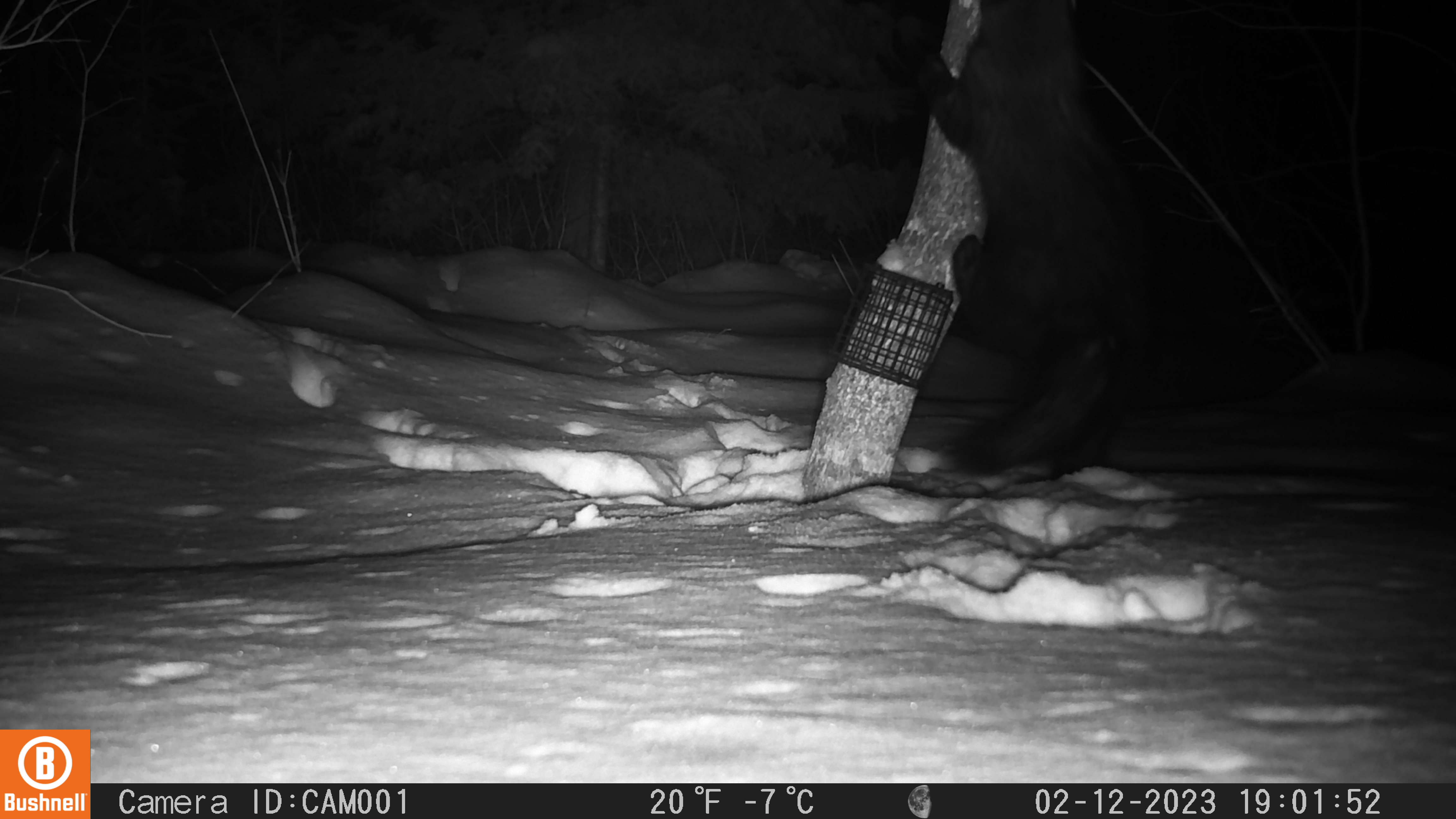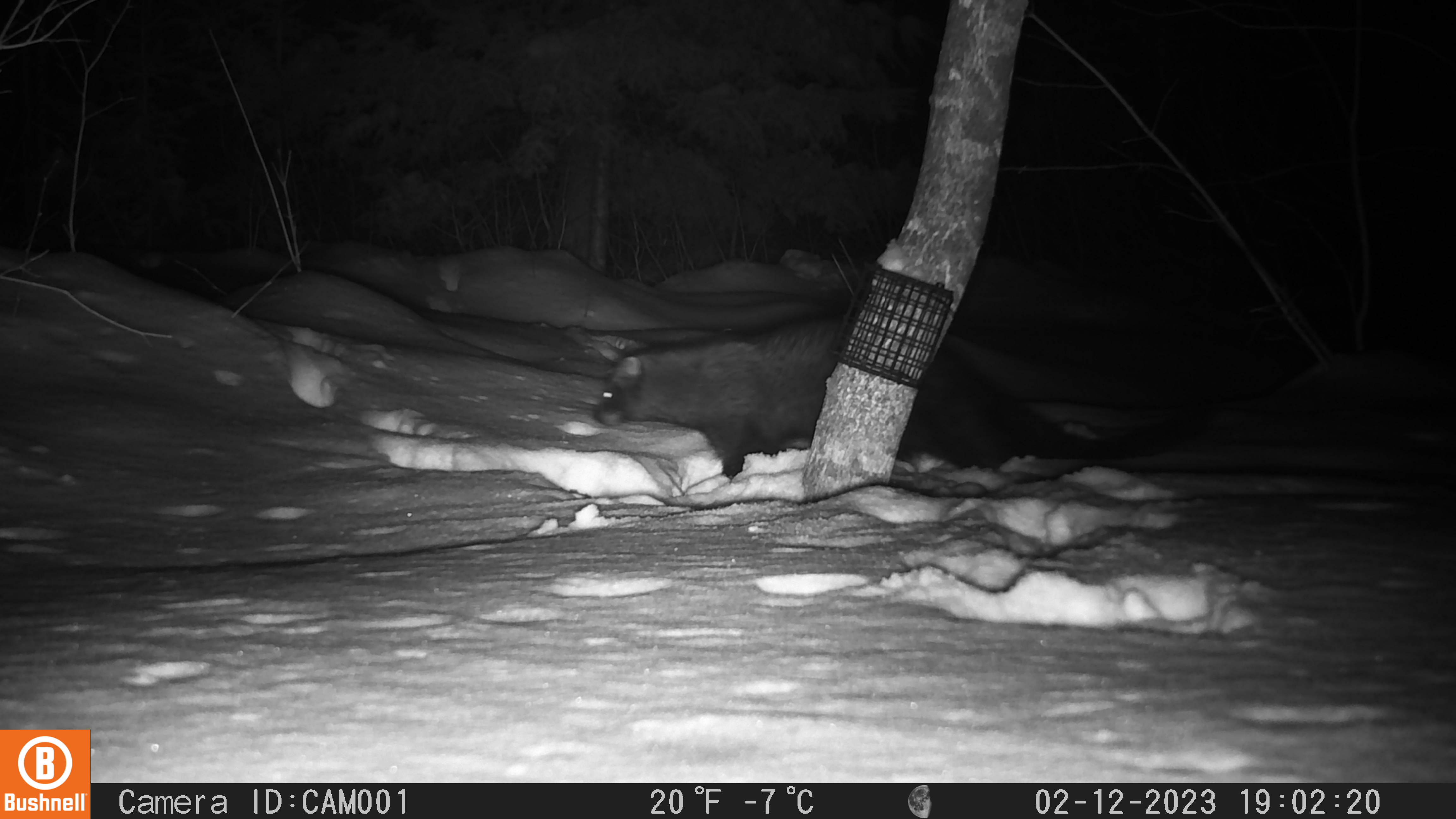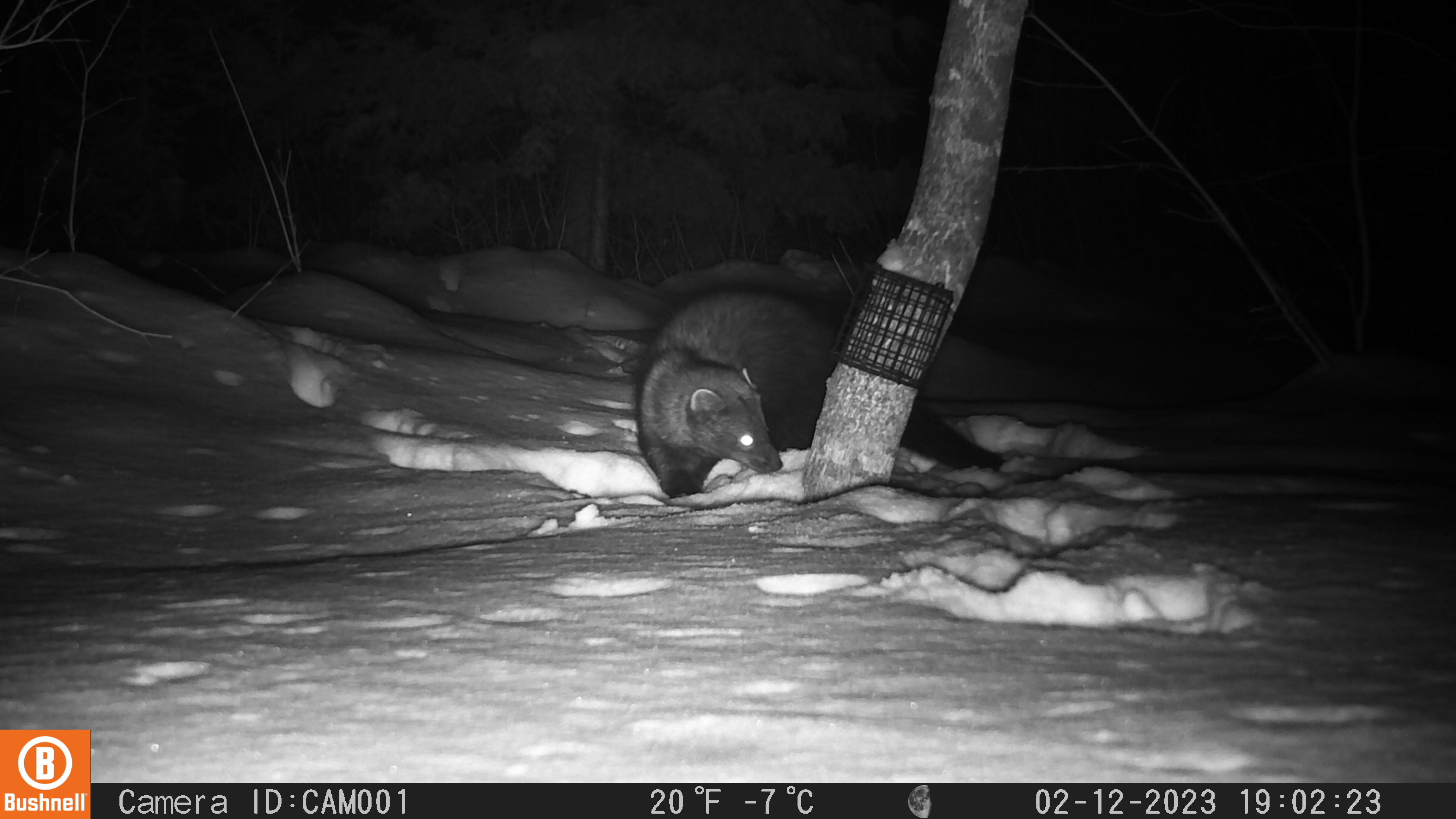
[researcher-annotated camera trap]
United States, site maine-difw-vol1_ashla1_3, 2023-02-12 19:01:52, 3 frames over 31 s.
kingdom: Animalia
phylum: Chordata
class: Mammalia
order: Carnivora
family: Mustelidae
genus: Pekania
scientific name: Pekania pennanti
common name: fisher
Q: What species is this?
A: Fisher (Pekania pennanti).